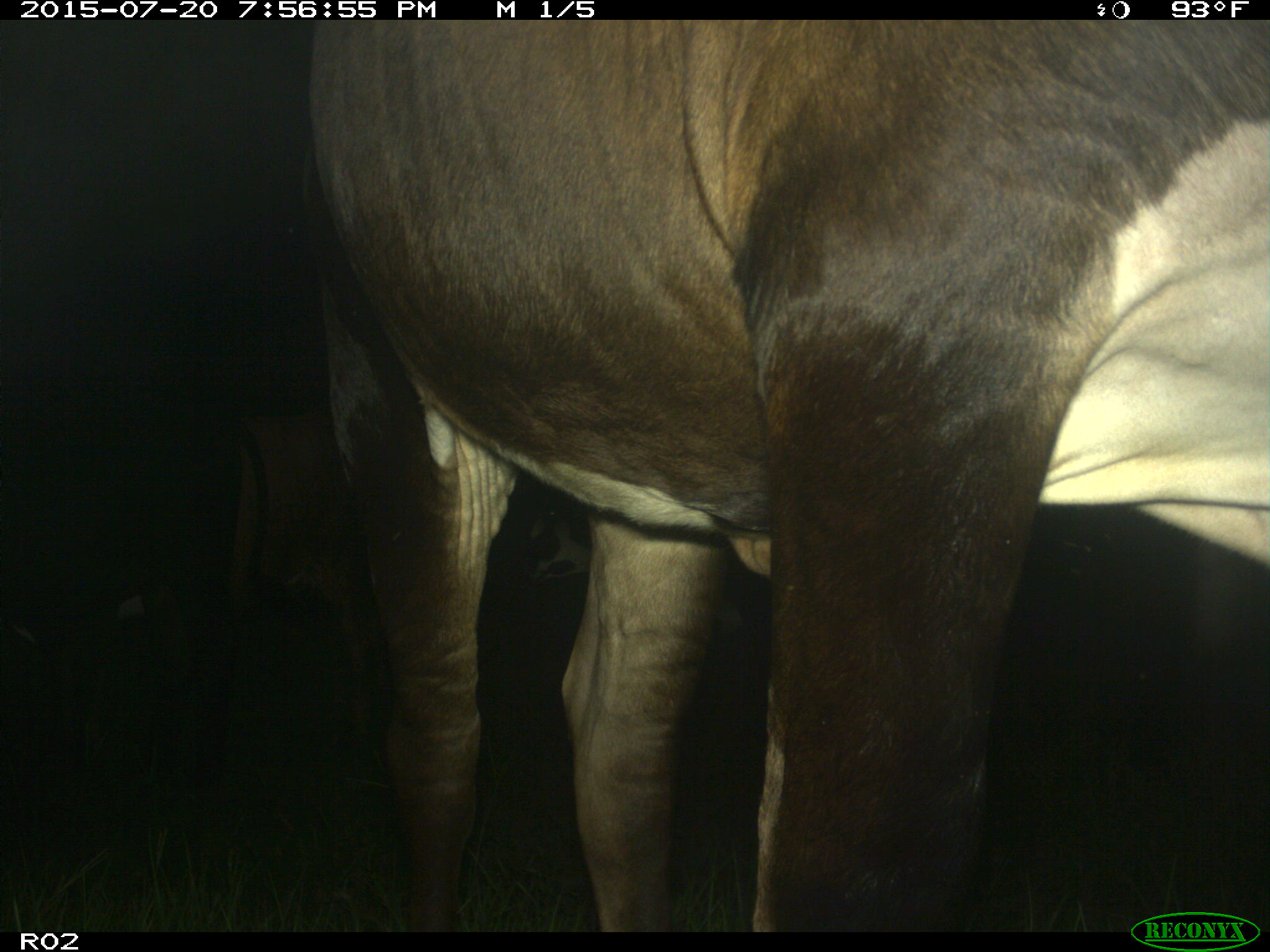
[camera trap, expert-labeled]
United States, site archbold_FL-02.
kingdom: Animalia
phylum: Chordata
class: Mammalia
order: Artiodactyla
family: Bovidae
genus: Bos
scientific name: Bos taurus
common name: domestic cow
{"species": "Bos taurus (domestic cow)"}